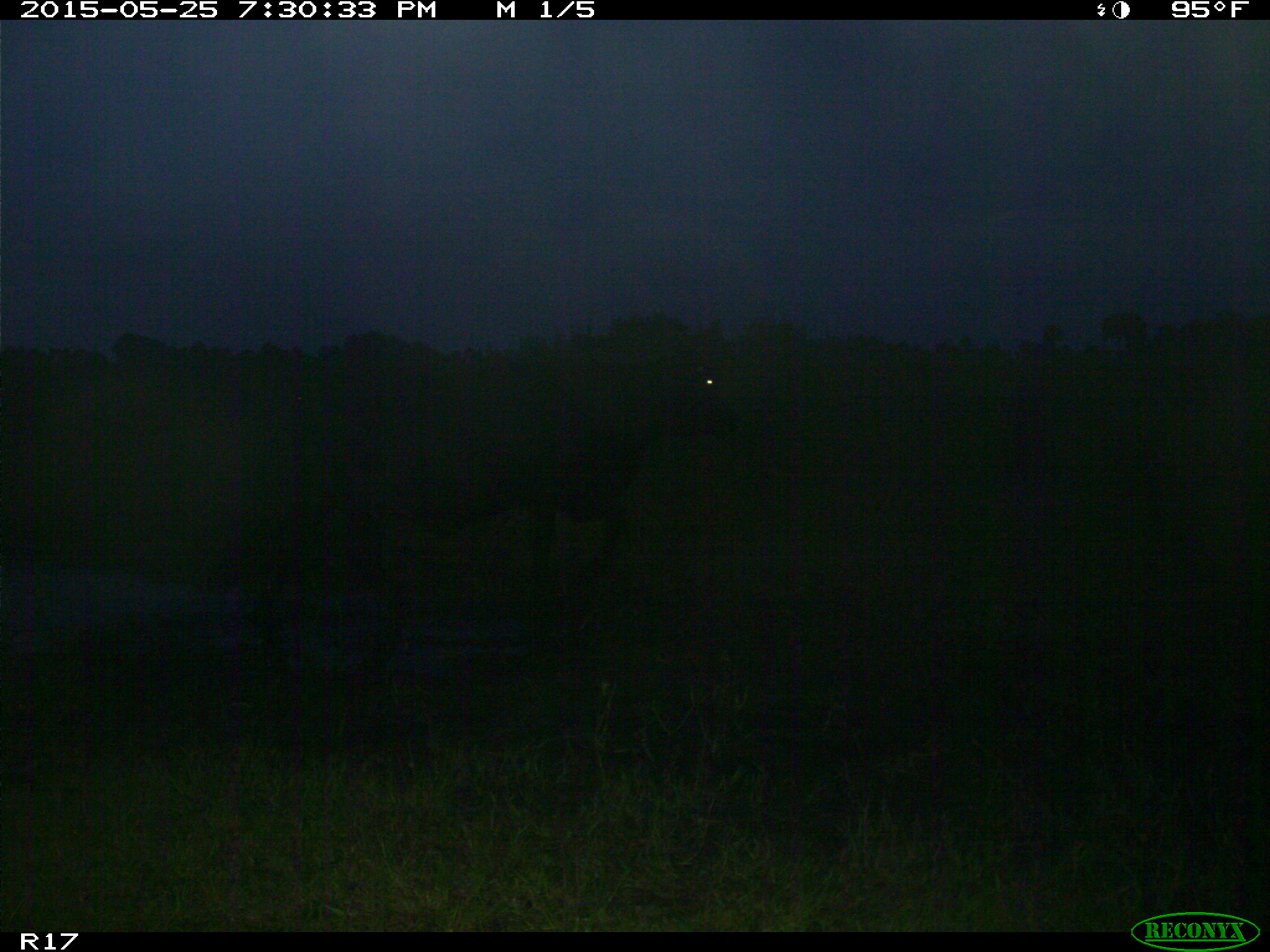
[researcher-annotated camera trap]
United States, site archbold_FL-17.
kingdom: Animalia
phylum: Chordata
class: Mammalia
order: Artiodactyla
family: Bovidae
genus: Bos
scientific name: Bos taurus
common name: domestic cow